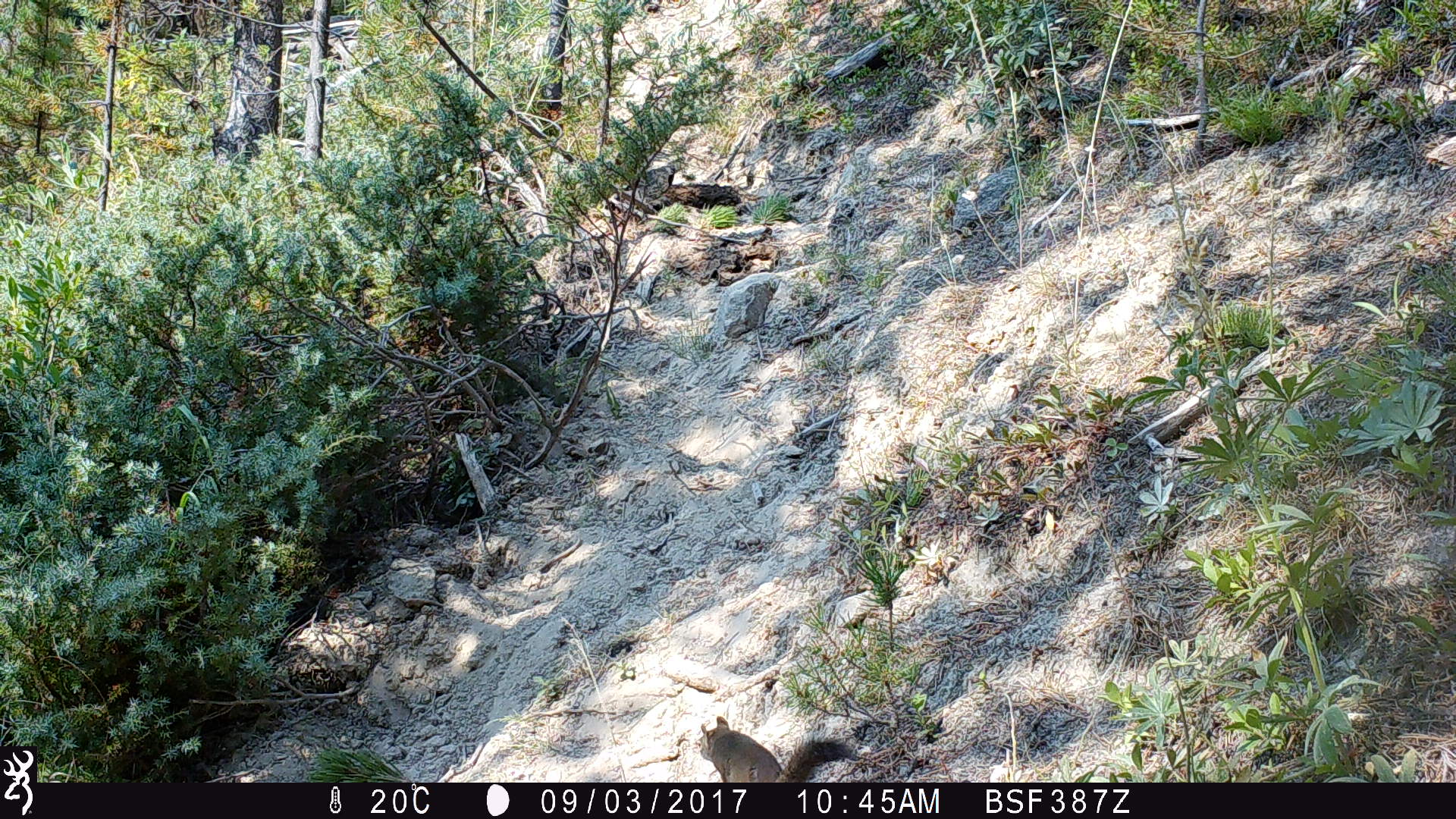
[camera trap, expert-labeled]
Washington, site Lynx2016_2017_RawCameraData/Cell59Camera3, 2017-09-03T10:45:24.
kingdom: Animalia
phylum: Chordata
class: Mammalia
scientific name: Mammalia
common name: small mammal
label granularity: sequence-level